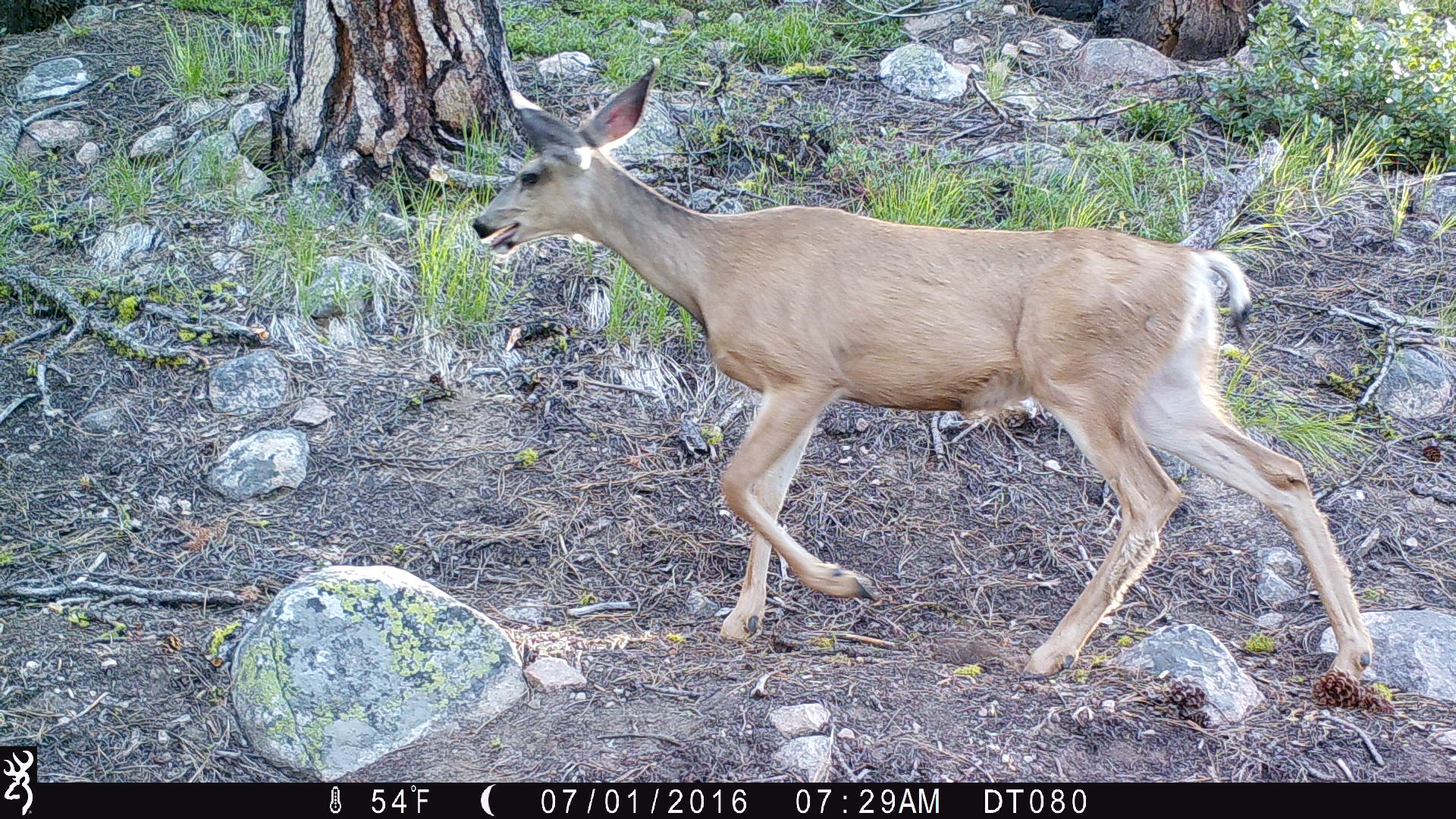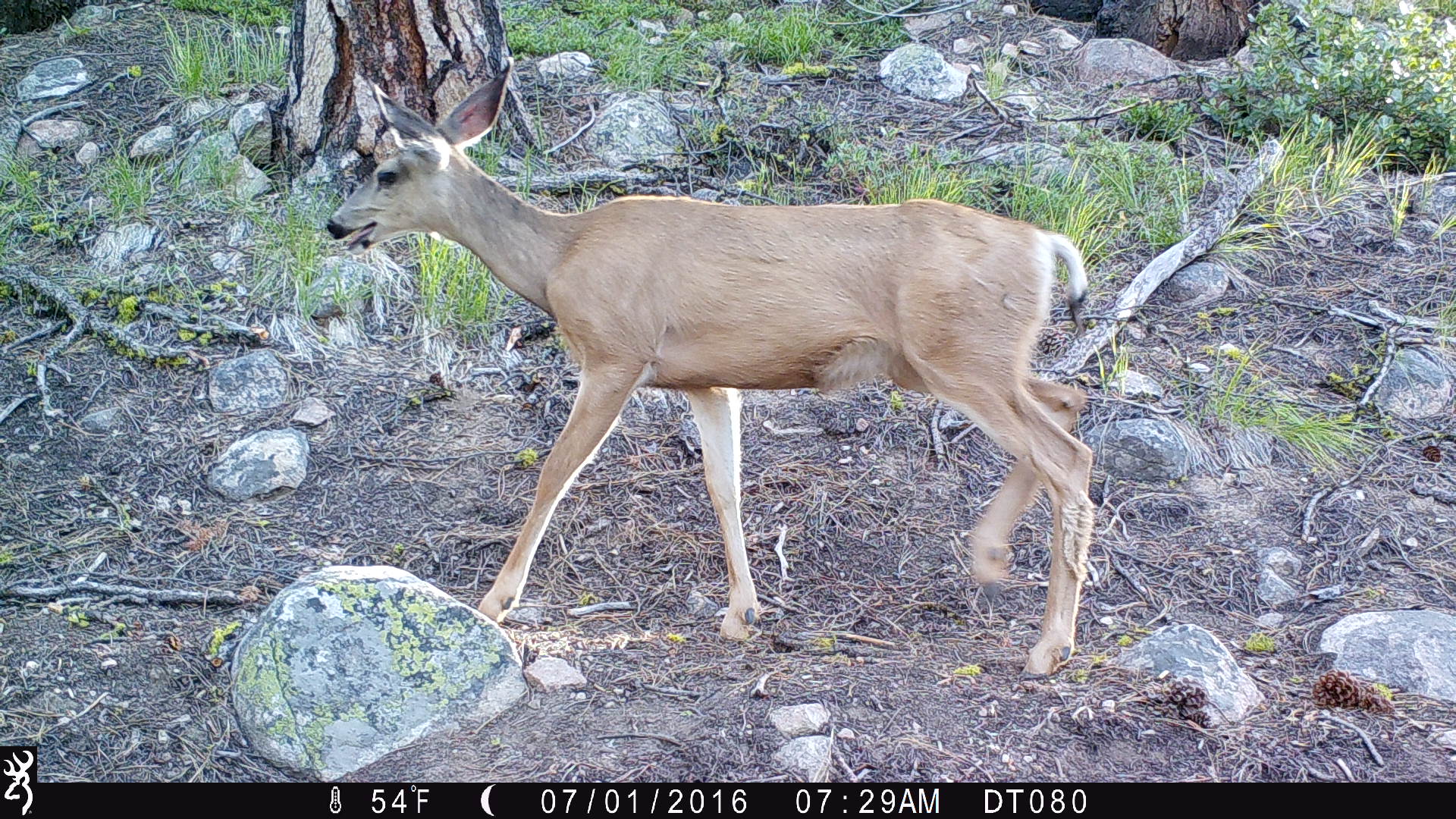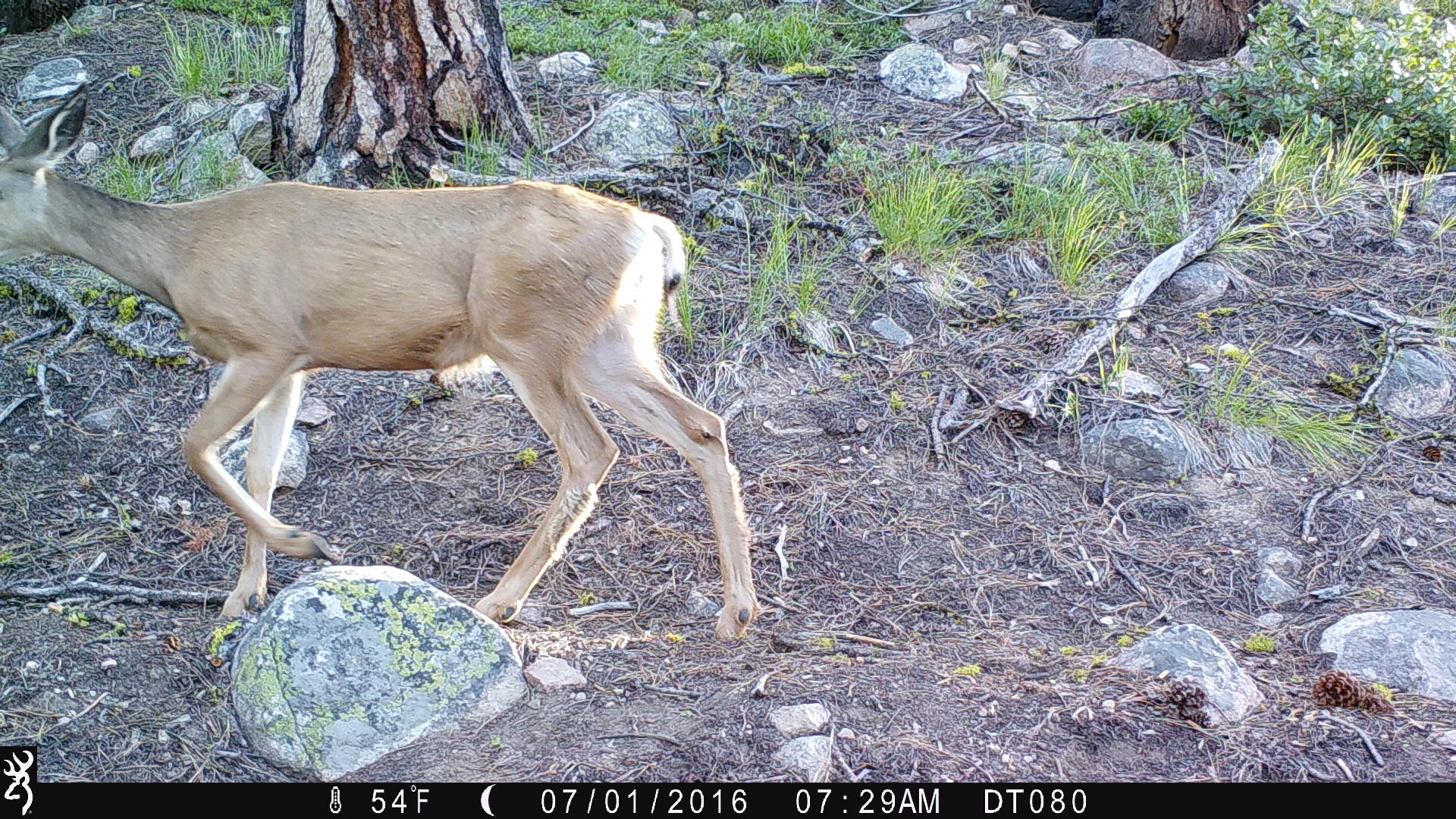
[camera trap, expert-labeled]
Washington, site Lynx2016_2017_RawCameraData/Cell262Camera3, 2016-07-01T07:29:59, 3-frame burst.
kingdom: Animalia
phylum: Chordata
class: Mammalia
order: Artiodactyla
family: Cervidae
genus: Odocoileus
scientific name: Odocoileus hemionus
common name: mule deer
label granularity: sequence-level